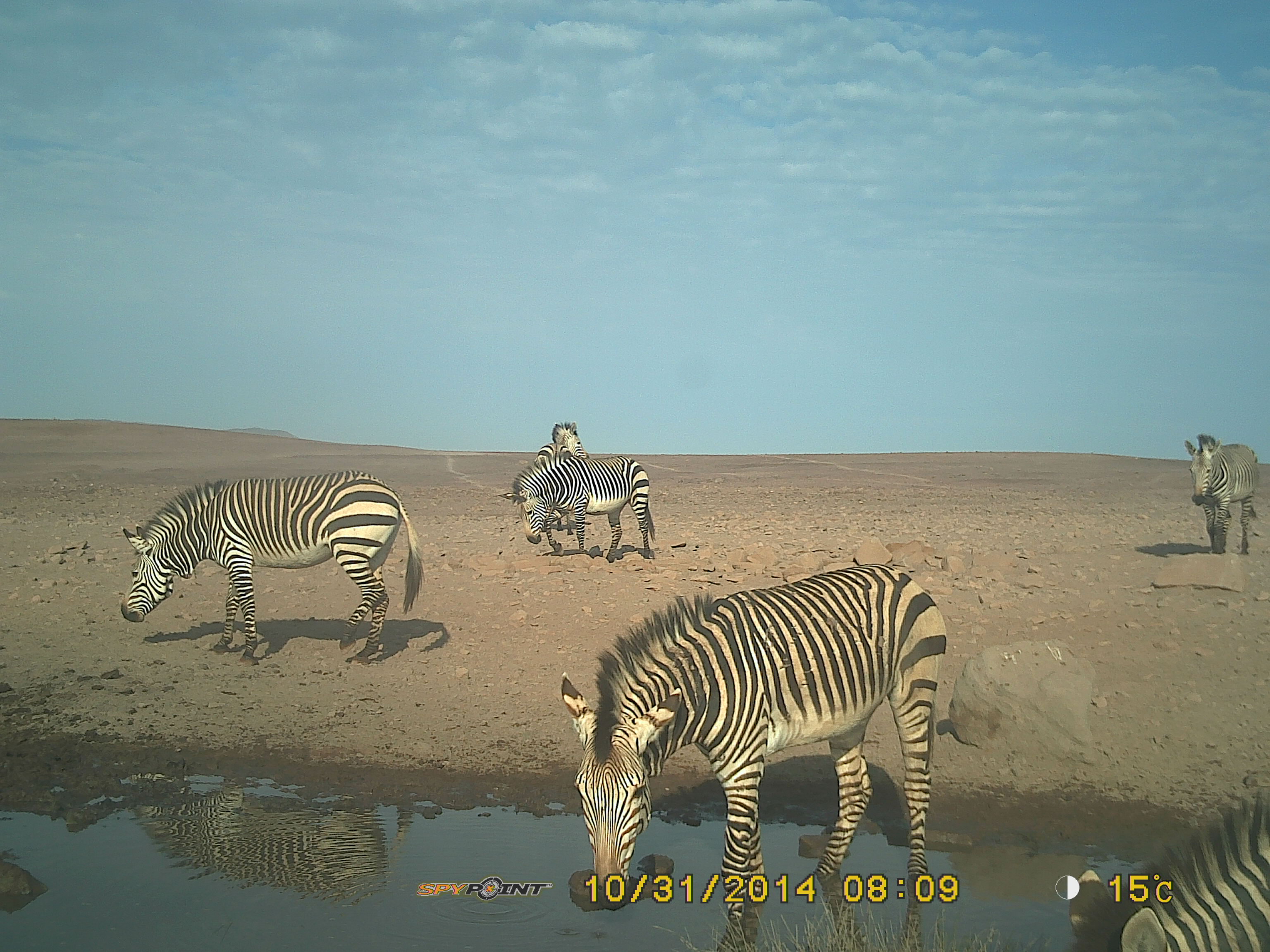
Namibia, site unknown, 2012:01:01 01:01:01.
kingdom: Animalia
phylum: Chordata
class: Mammalia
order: Perissodactyla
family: Equidae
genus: Equus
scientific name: Equus zebra hartmannae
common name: hartmann's mountain zebra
Equus zebra hartmannae (hartmann's mountain zebra).